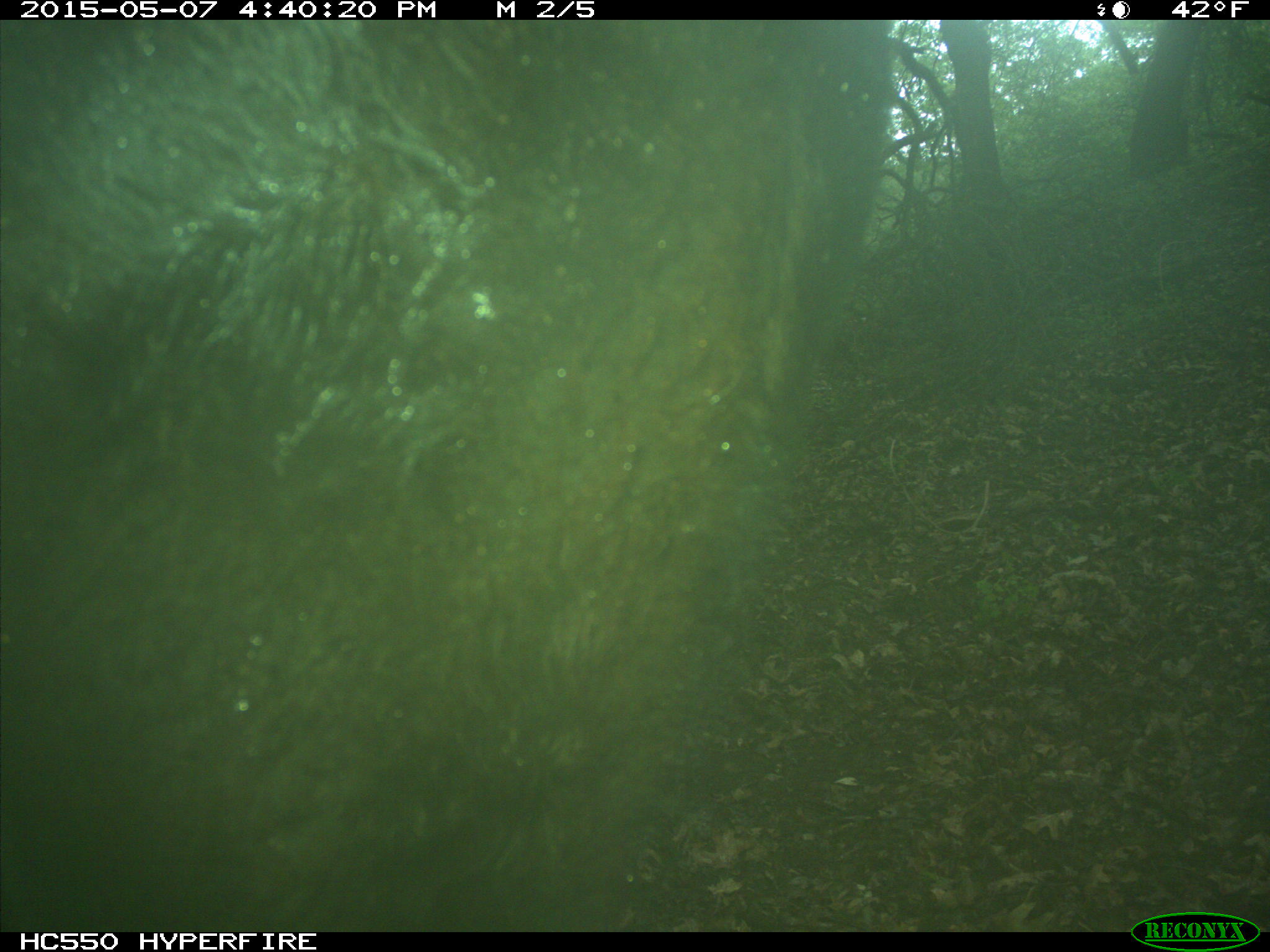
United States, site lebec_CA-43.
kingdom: Animalia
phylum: Chordata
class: Mammalia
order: Artiodactyla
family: Bovidae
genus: Bos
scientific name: Bos taurus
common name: domestic cow